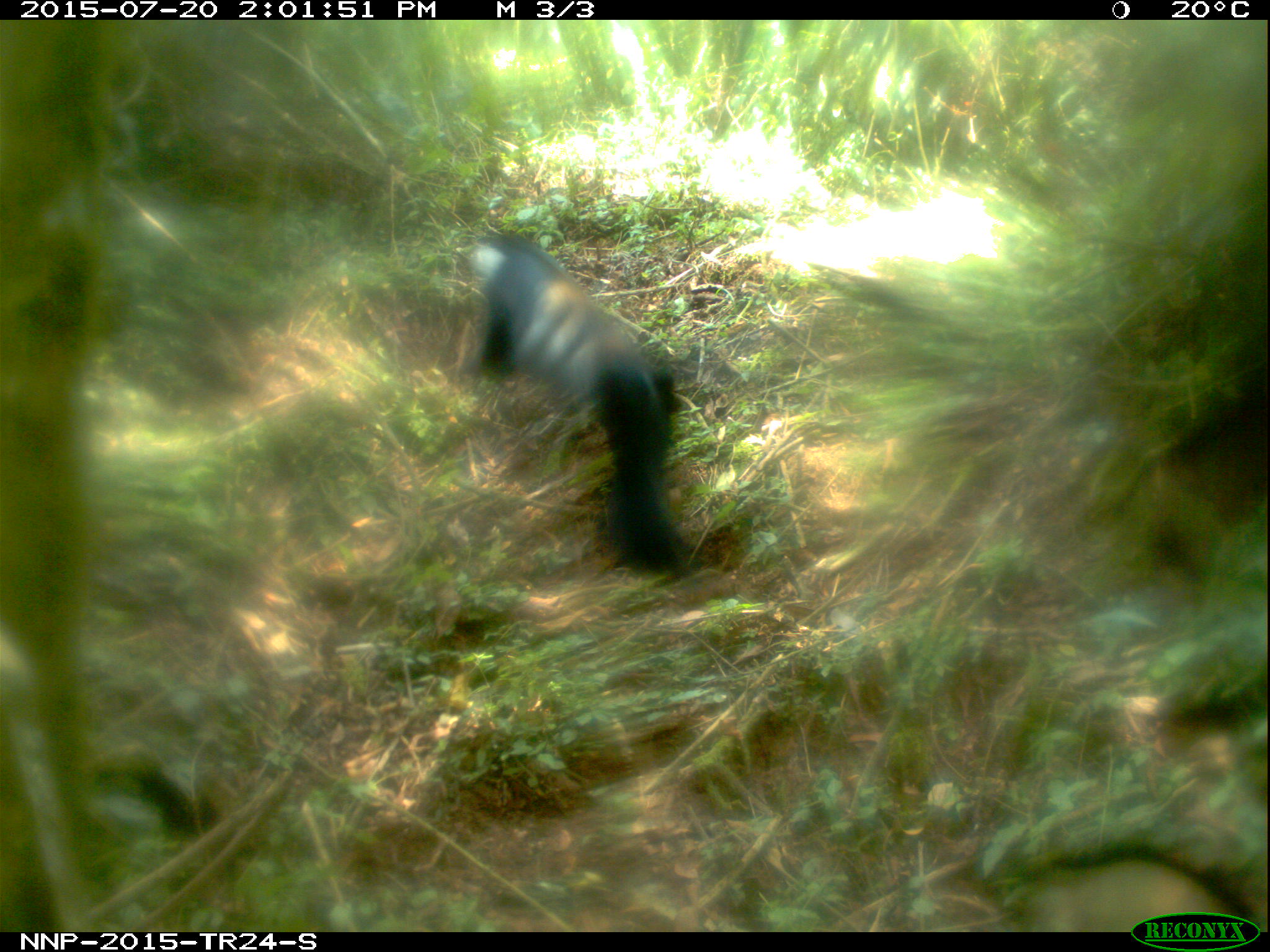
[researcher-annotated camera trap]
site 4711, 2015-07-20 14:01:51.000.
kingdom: Animalia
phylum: Chordata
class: Mammalia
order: Primates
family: Cercopithecidae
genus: Allochrocebus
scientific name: Allochrocebus lhoesti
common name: l'hoest's monkey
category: cercopithecus lhoesti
Cercopithecus lhoesti (l'hoest's monkey) (Allochrocebus lhoesti), count 1.